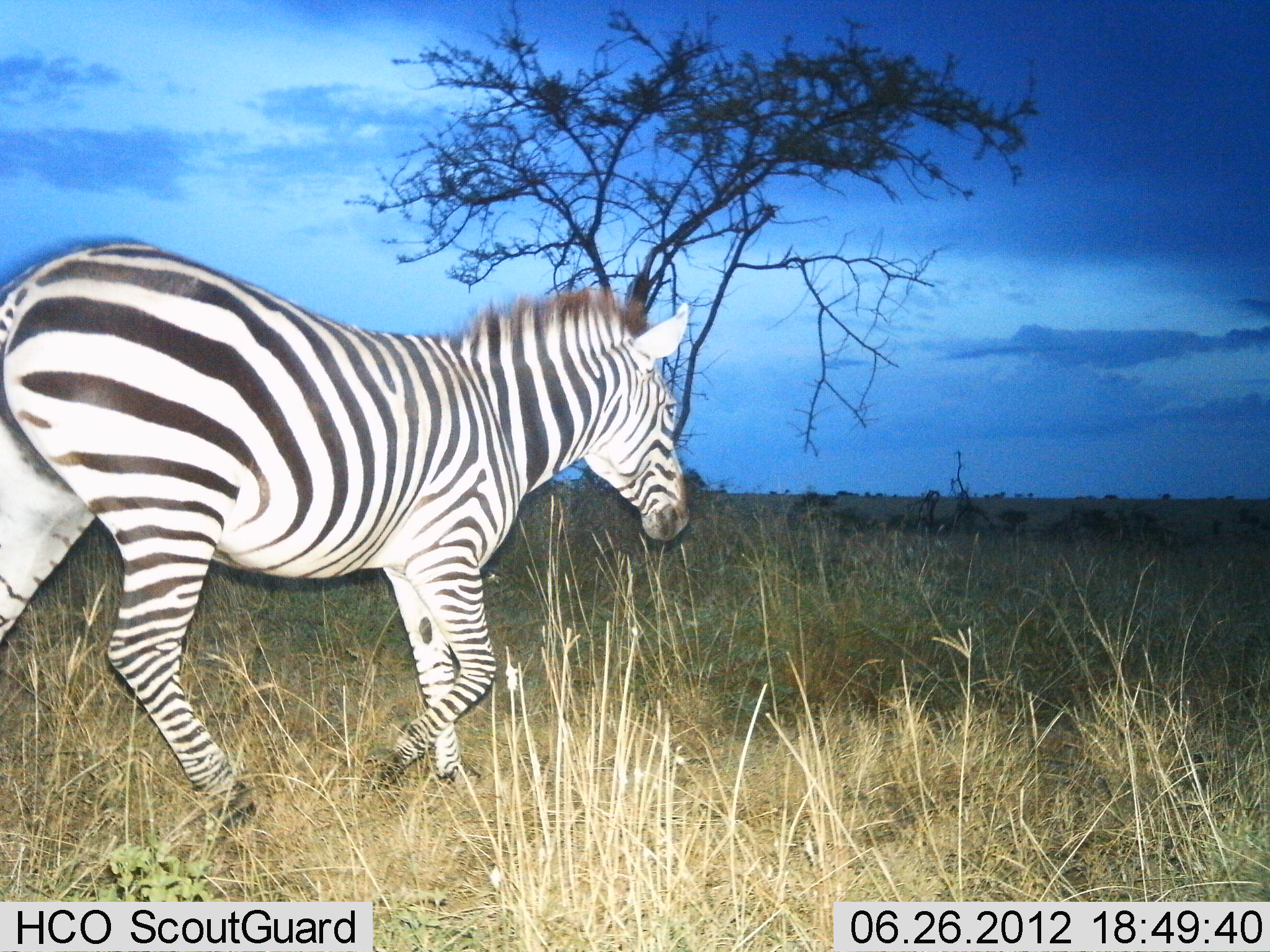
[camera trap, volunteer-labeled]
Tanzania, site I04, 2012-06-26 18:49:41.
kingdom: Animalia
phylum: Chordata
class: Mammalia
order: Perissodactyla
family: Equidae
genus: Equus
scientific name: Equus quagga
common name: plains zebra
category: zebra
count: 1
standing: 0%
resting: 0%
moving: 100%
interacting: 0%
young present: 0%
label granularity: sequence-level